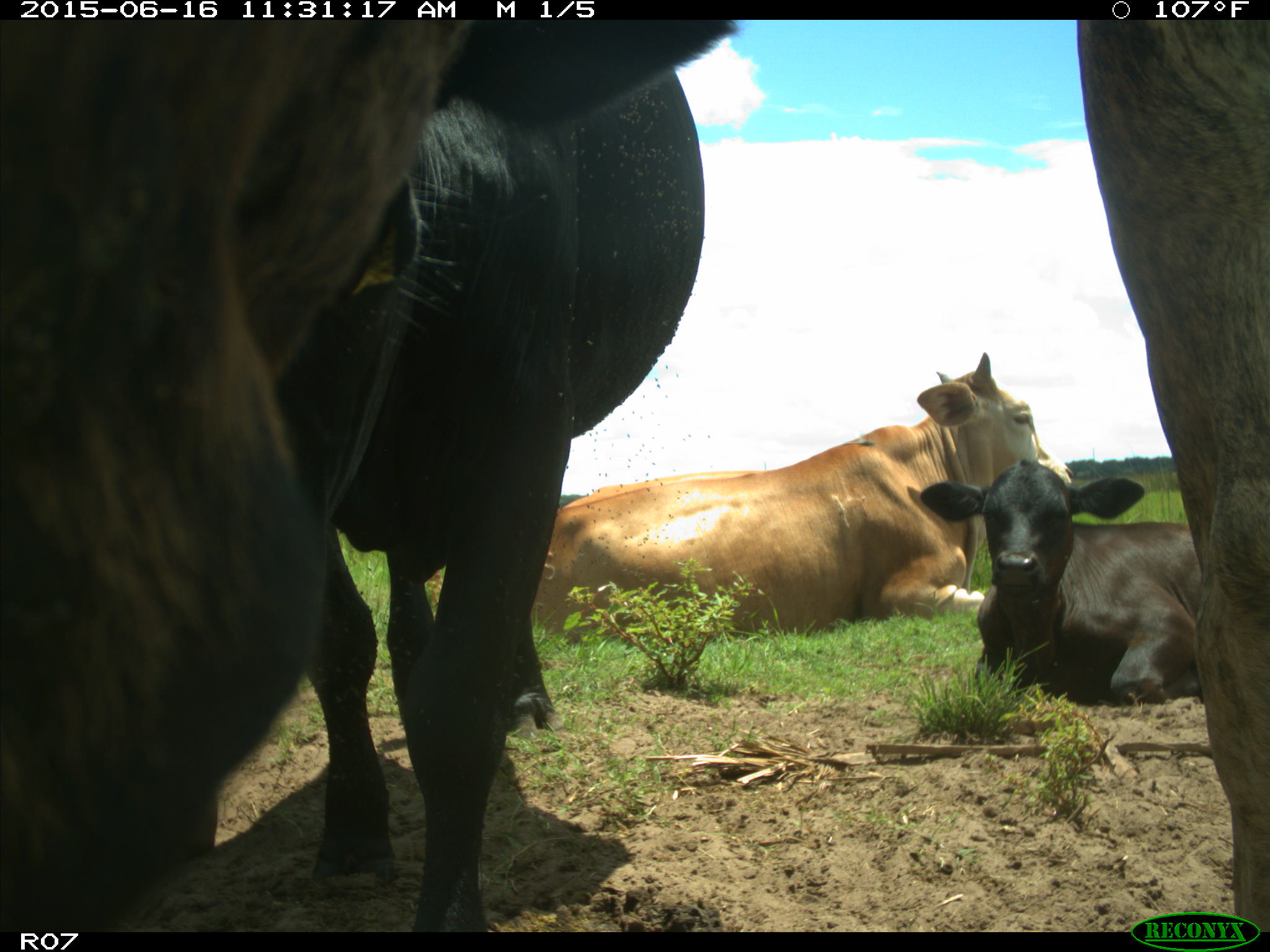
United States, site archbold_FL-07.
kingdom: Animalia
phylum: Chordata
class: Mammalia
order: Artiodactyla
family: Bovidae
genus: Bos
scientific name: Bos taurus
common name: domestic cow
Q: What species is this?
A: Bos taurus (domestic cow).